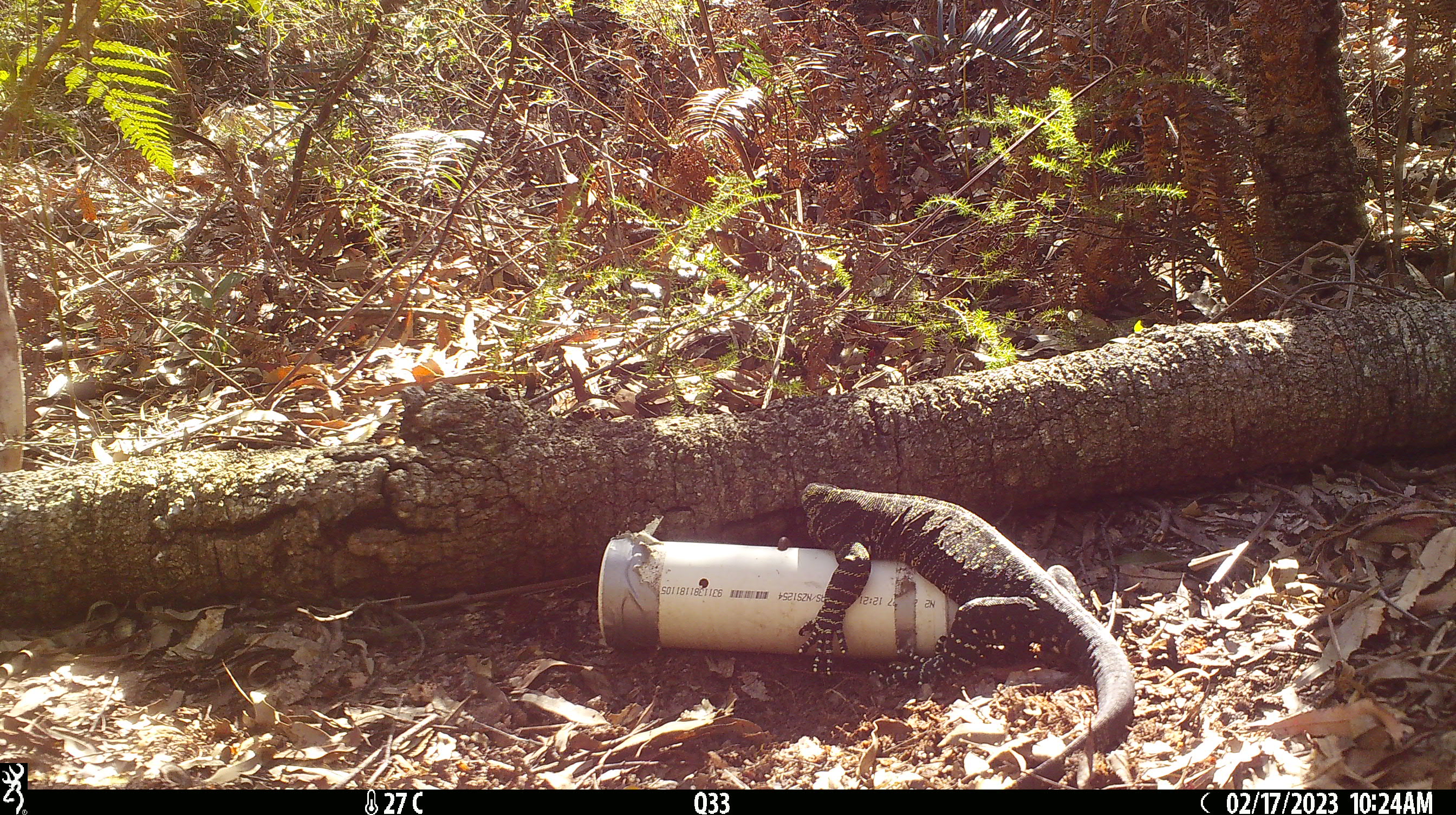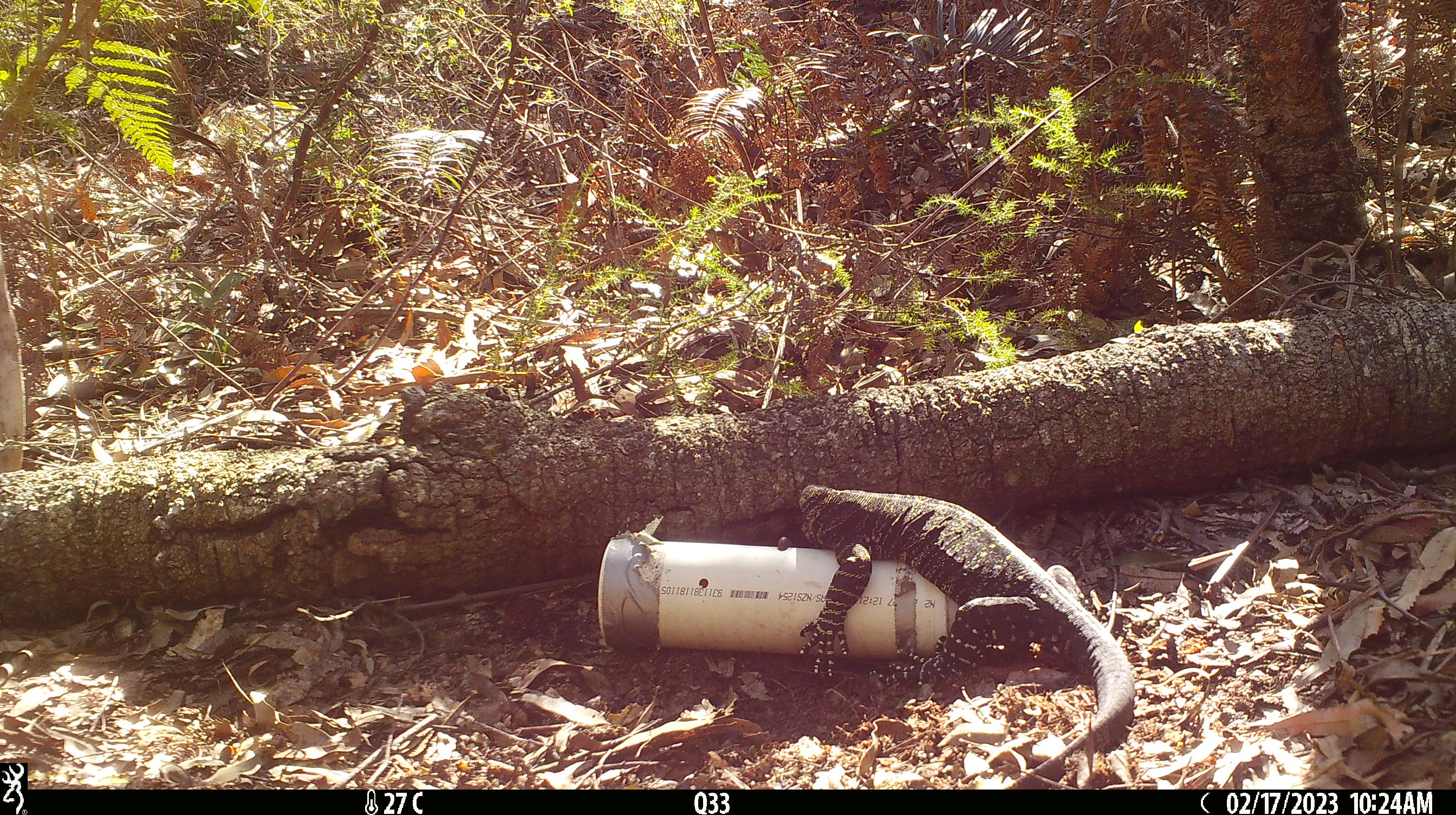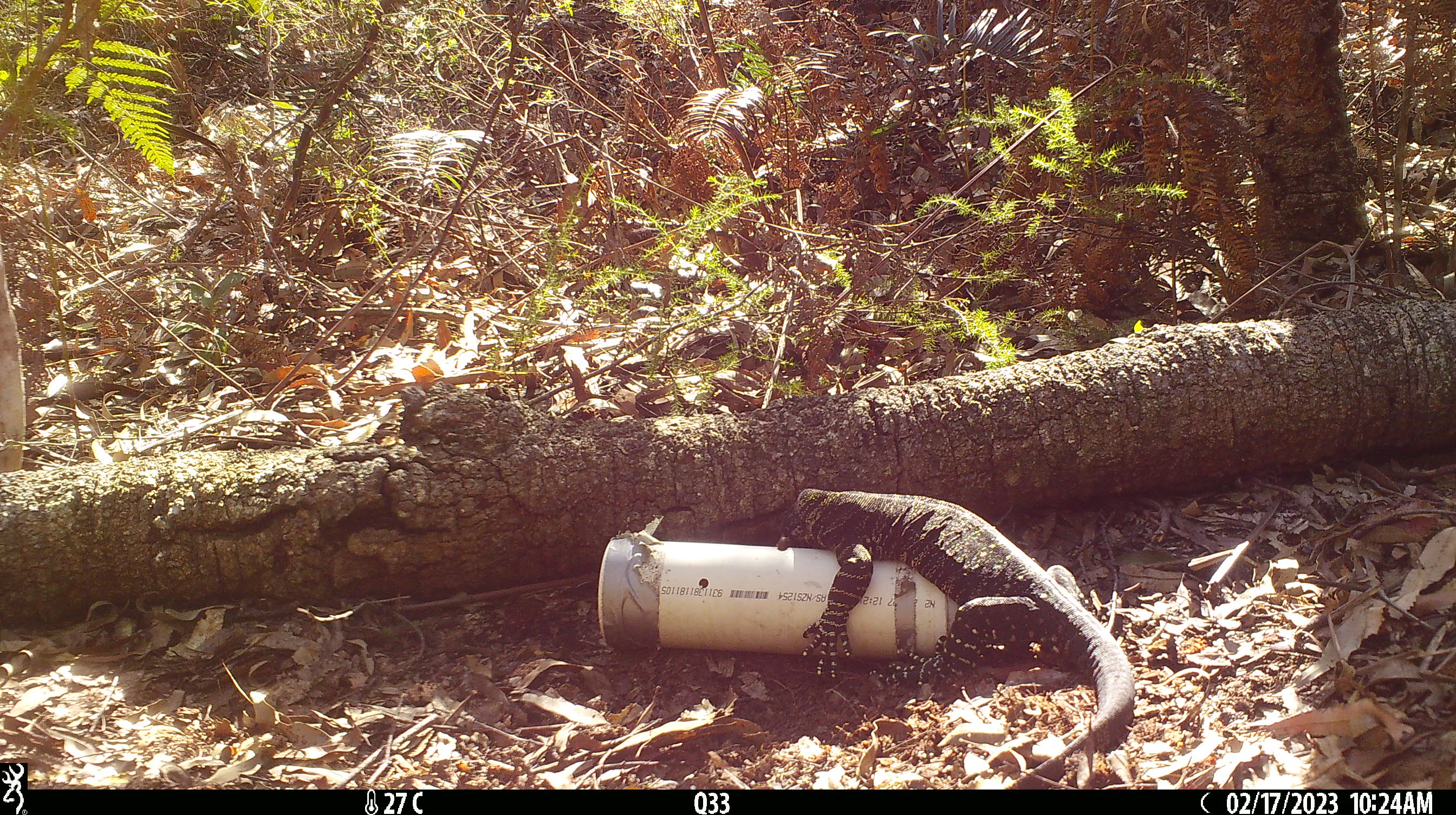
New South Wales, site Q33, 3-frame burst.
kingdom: Animalia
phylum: Chordata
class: Reptilia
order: Squamata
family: Varanidae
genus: Varanus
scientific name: Varanus varius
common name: lace monitor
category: goanna